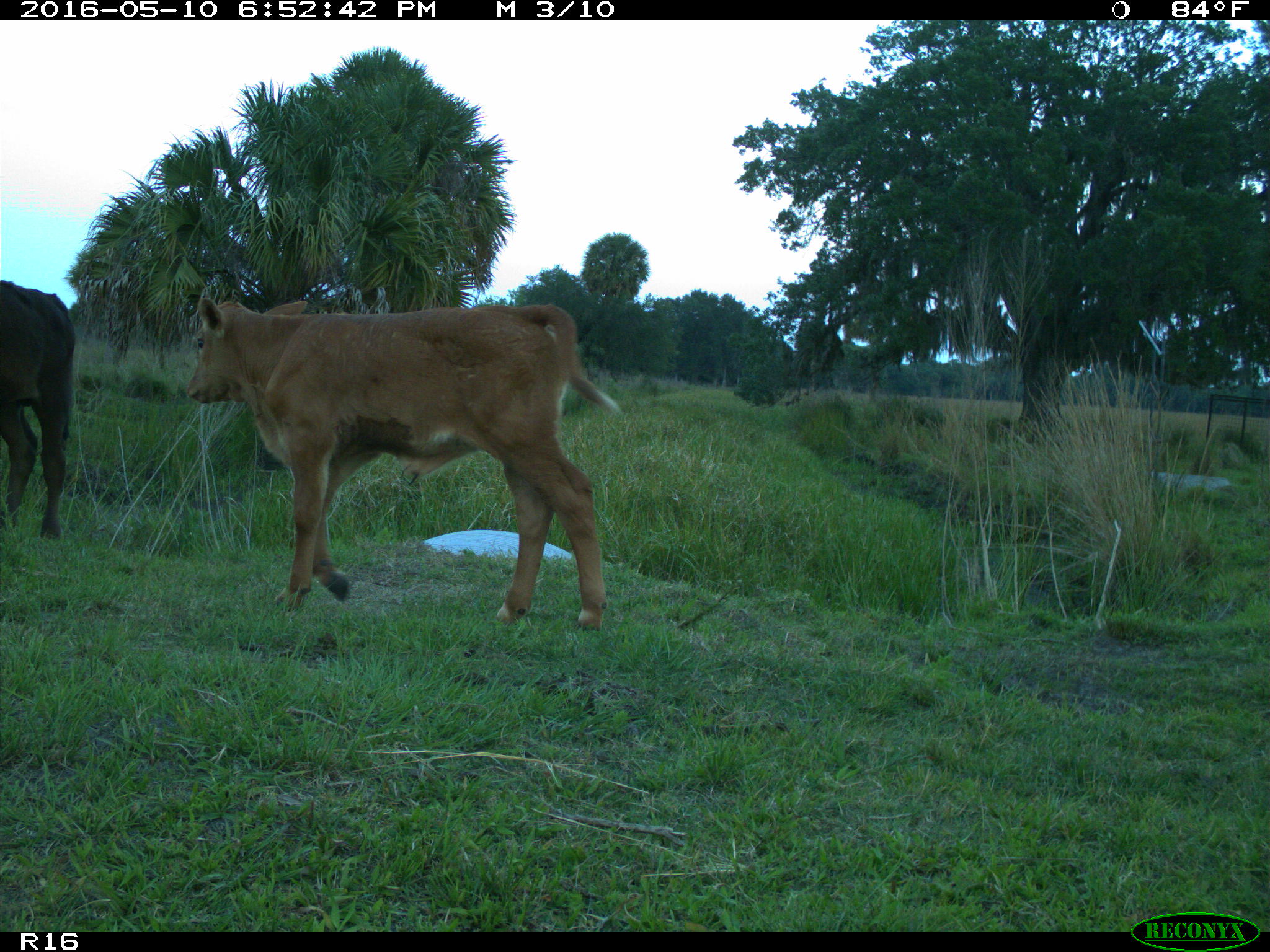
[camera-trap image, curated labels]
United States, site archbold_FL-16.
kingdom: Animalia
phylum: Chordata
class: Mammalia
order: Artiodactyla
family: Bovidae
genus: Bos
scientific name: Bos taurus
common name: domestic cow